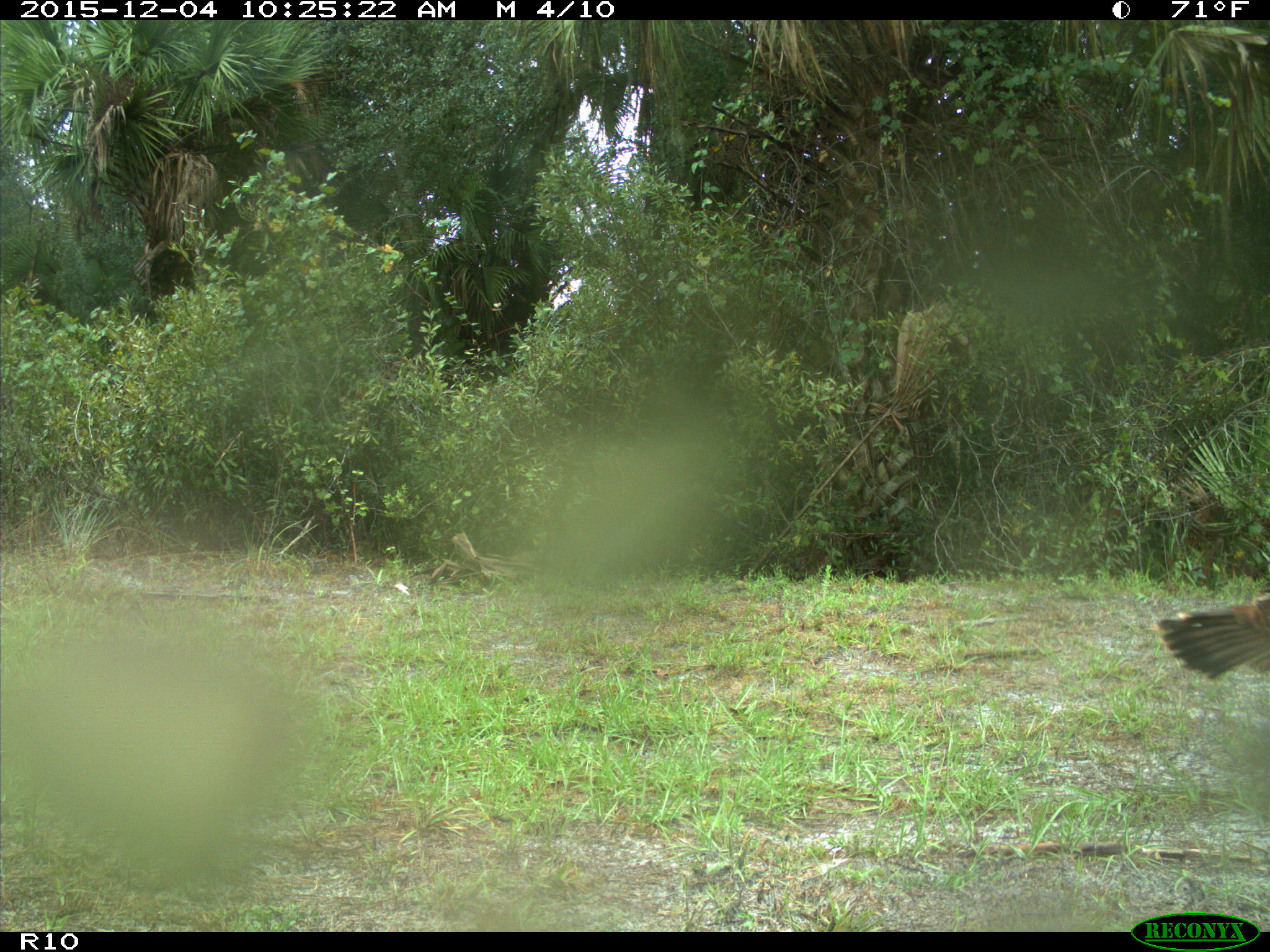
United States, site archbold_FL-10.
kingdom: Animalia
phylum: Chordata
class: Aves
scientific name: Aves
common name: birds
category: unidentified bird